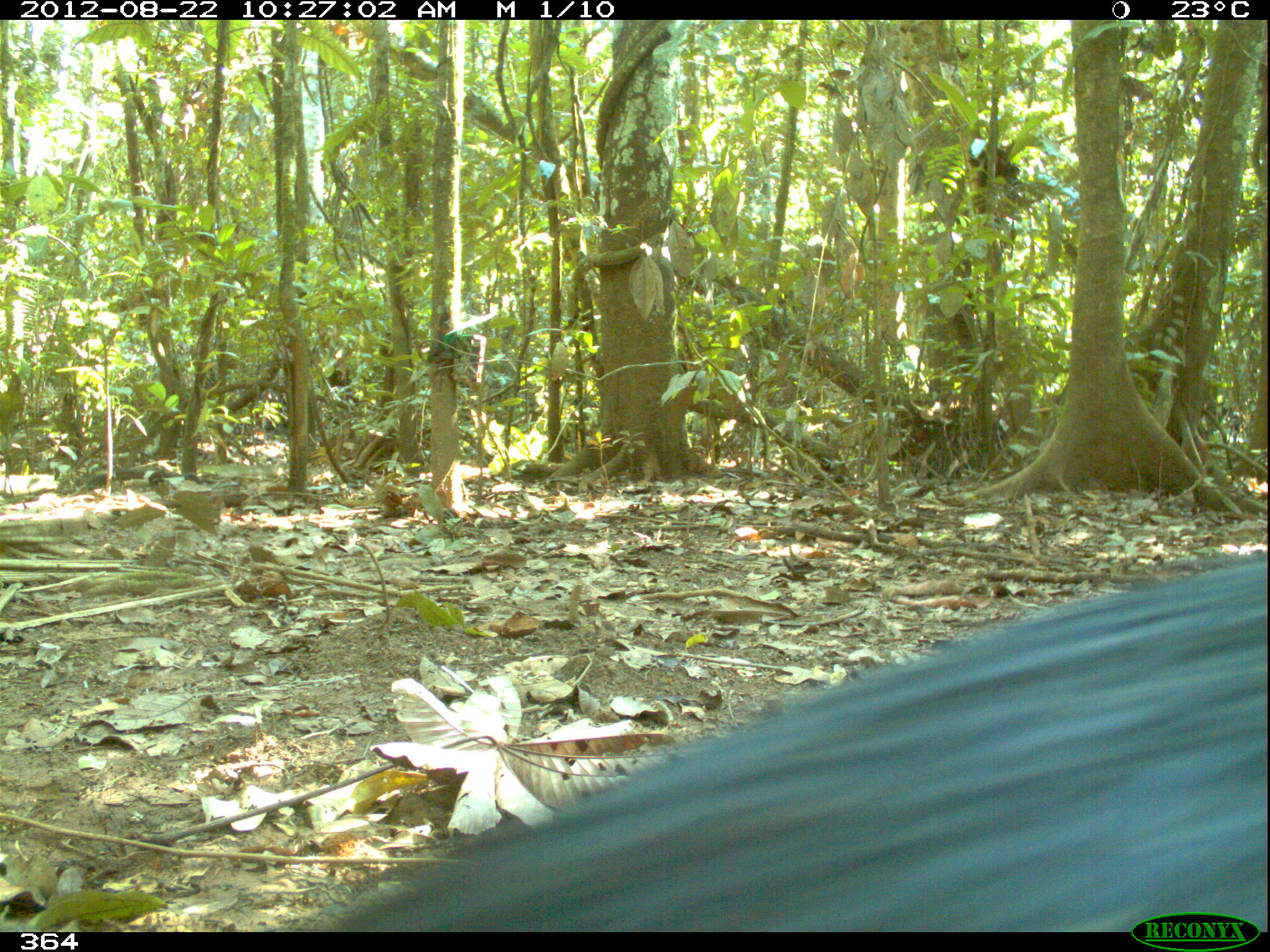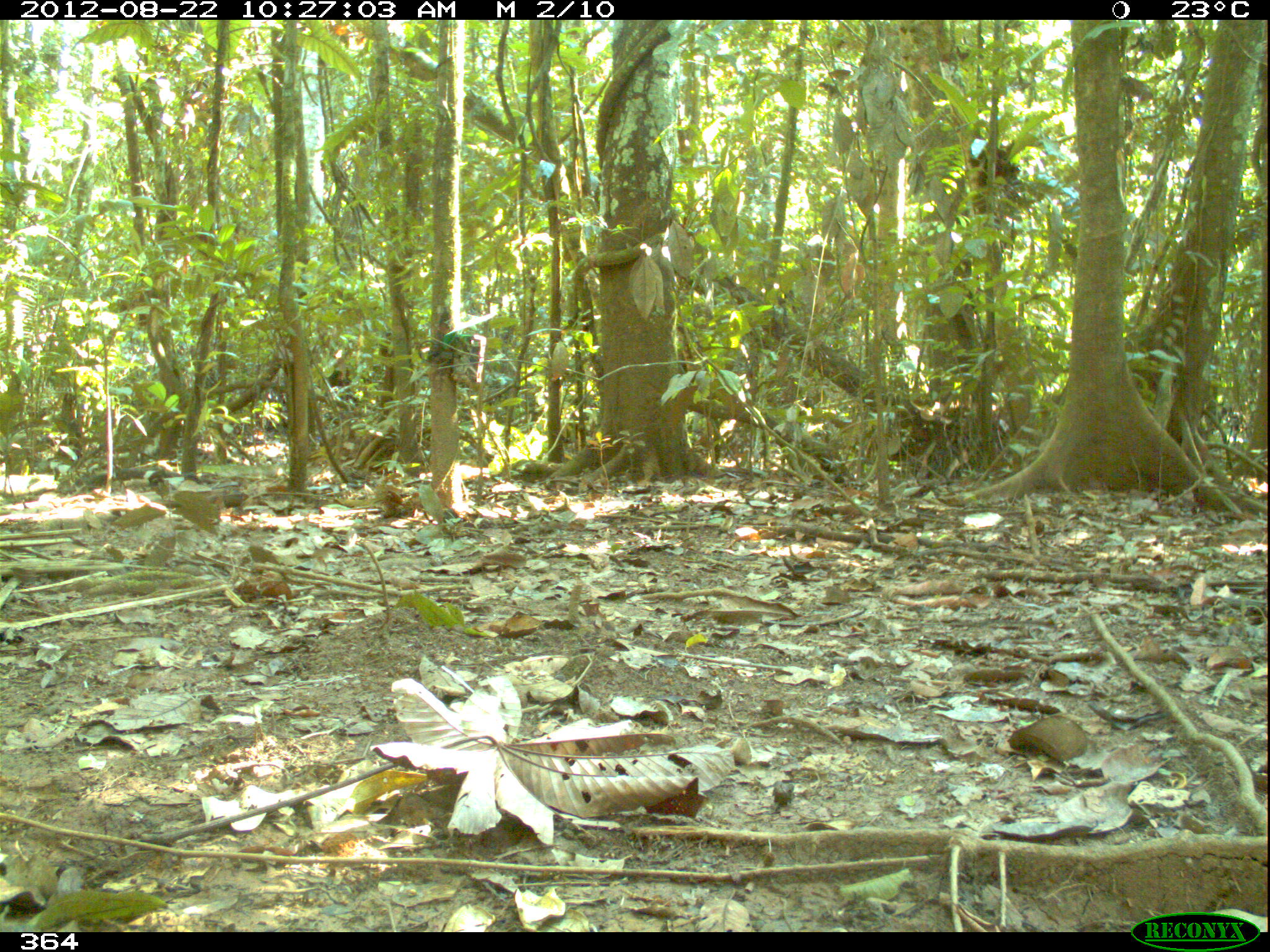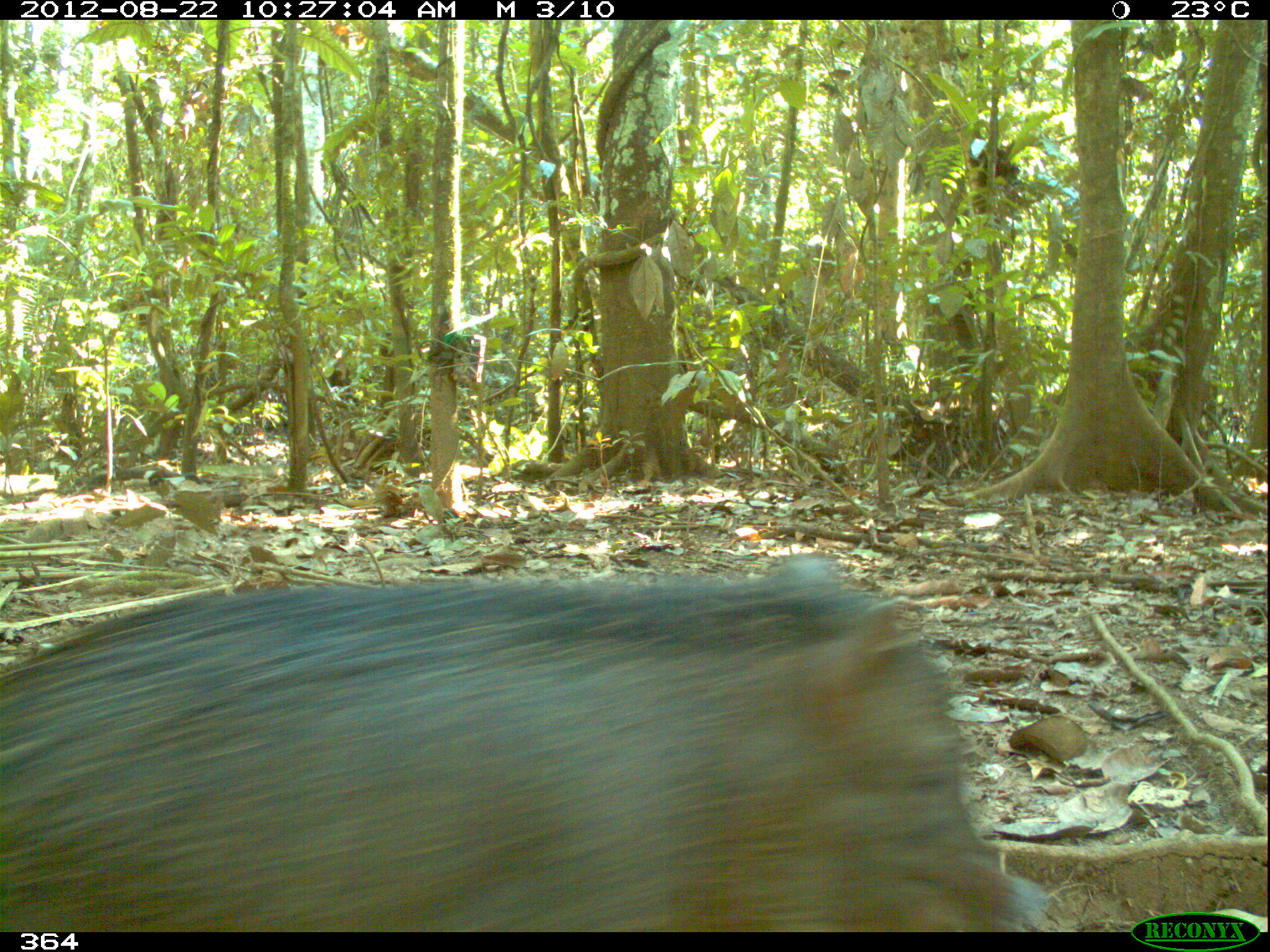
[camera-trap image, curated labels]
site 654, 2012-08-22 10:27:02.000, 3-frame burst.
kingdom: Animalia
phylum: Chordata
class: Mammalia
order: Artiodactyla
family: Tayassuidae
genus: Tayassu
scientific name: Tayassu pecari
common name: white-lipped peccary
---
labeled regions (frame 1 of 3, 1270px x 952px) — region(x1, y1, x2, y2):
tayassu pecari: region(327, 556, 1267, 927)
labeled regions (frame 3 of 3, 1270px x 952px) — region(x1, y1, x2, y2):
tayassu pecari: region(0, 553, 1046, 931)